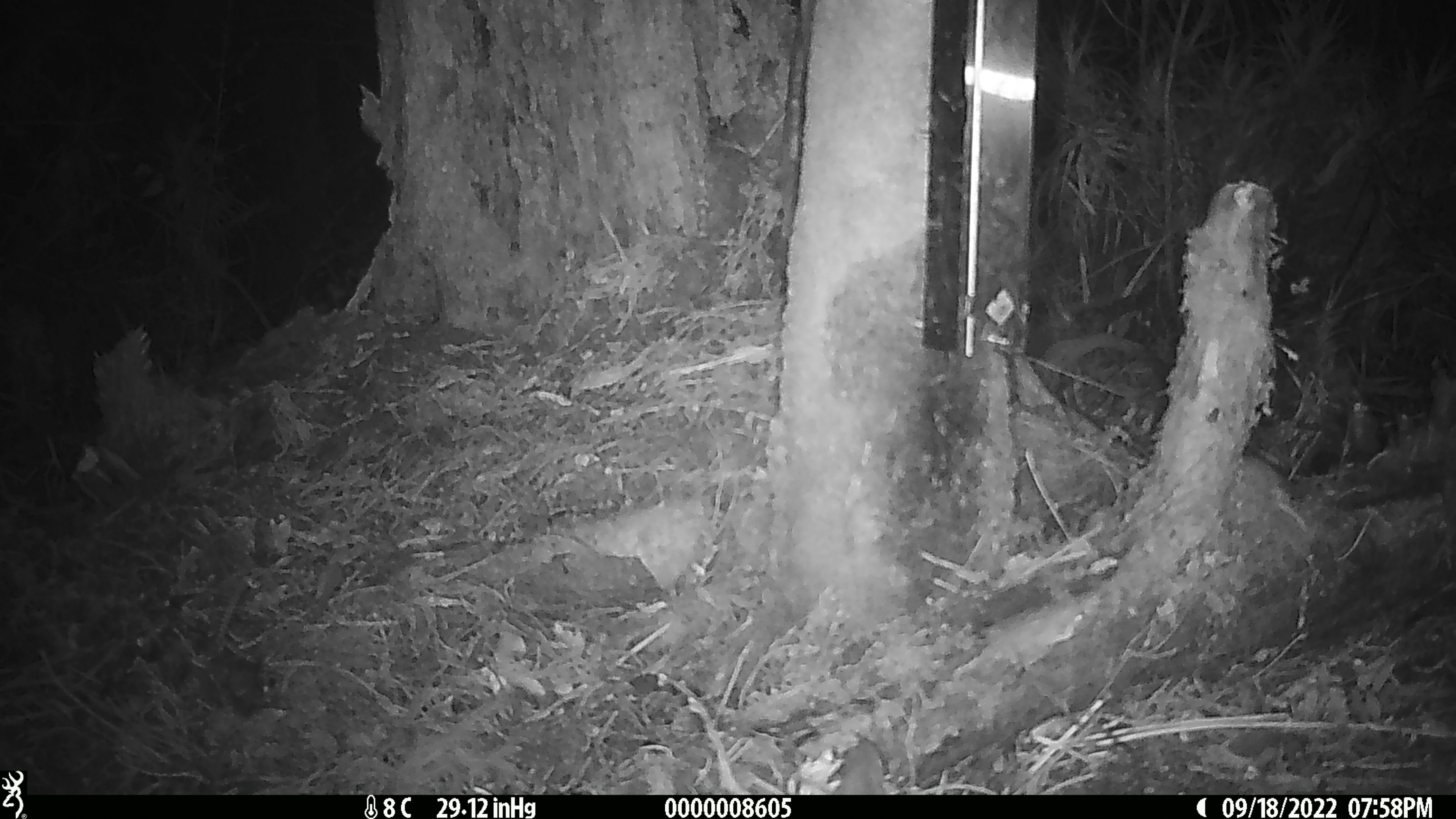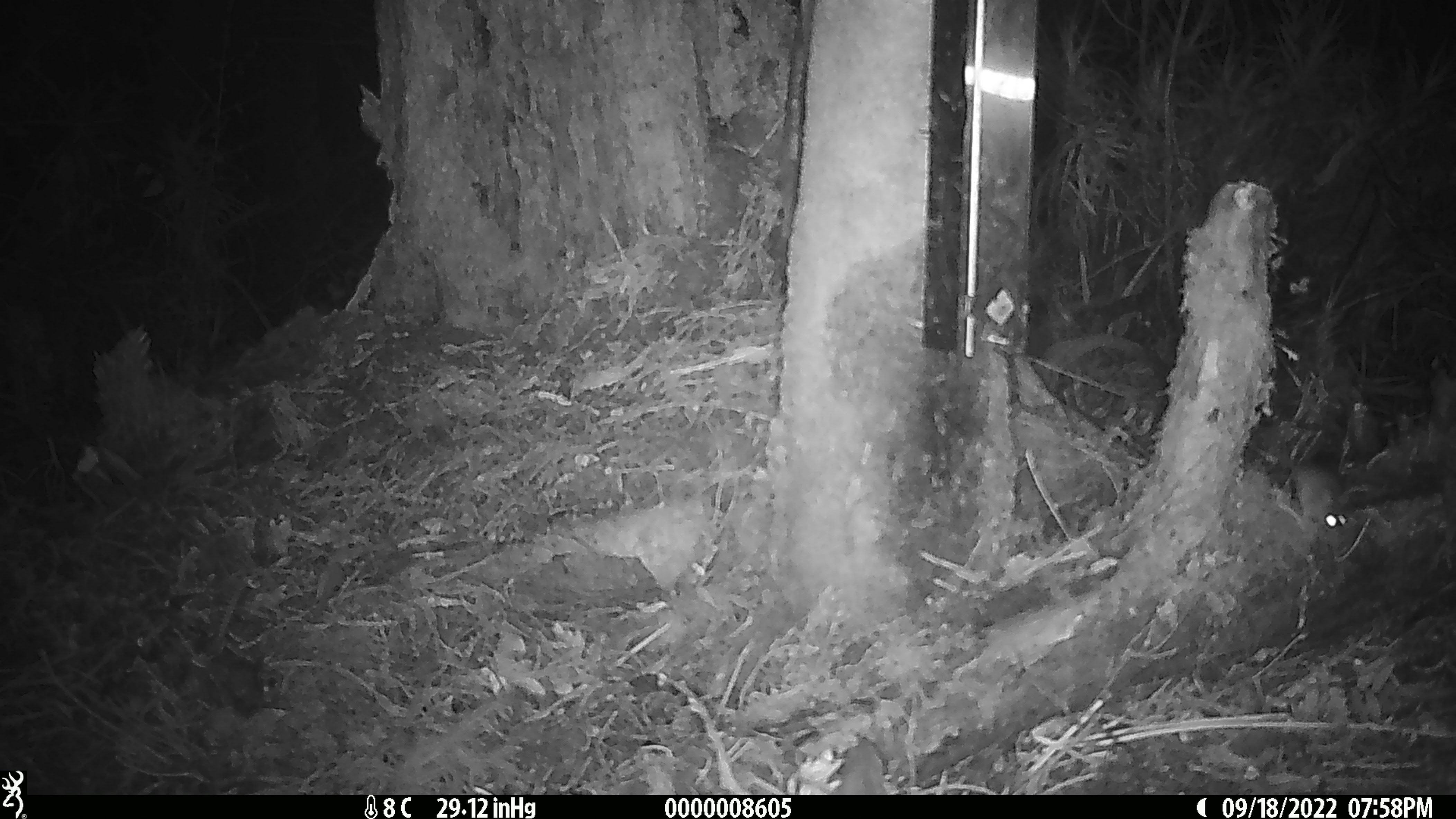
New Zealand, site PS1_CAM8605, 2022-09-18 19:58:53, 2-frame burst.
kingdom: Animalia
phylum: Chordata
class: Mammalia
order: Rodentia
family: Muridae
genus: Mus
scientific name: Mus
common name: mouse